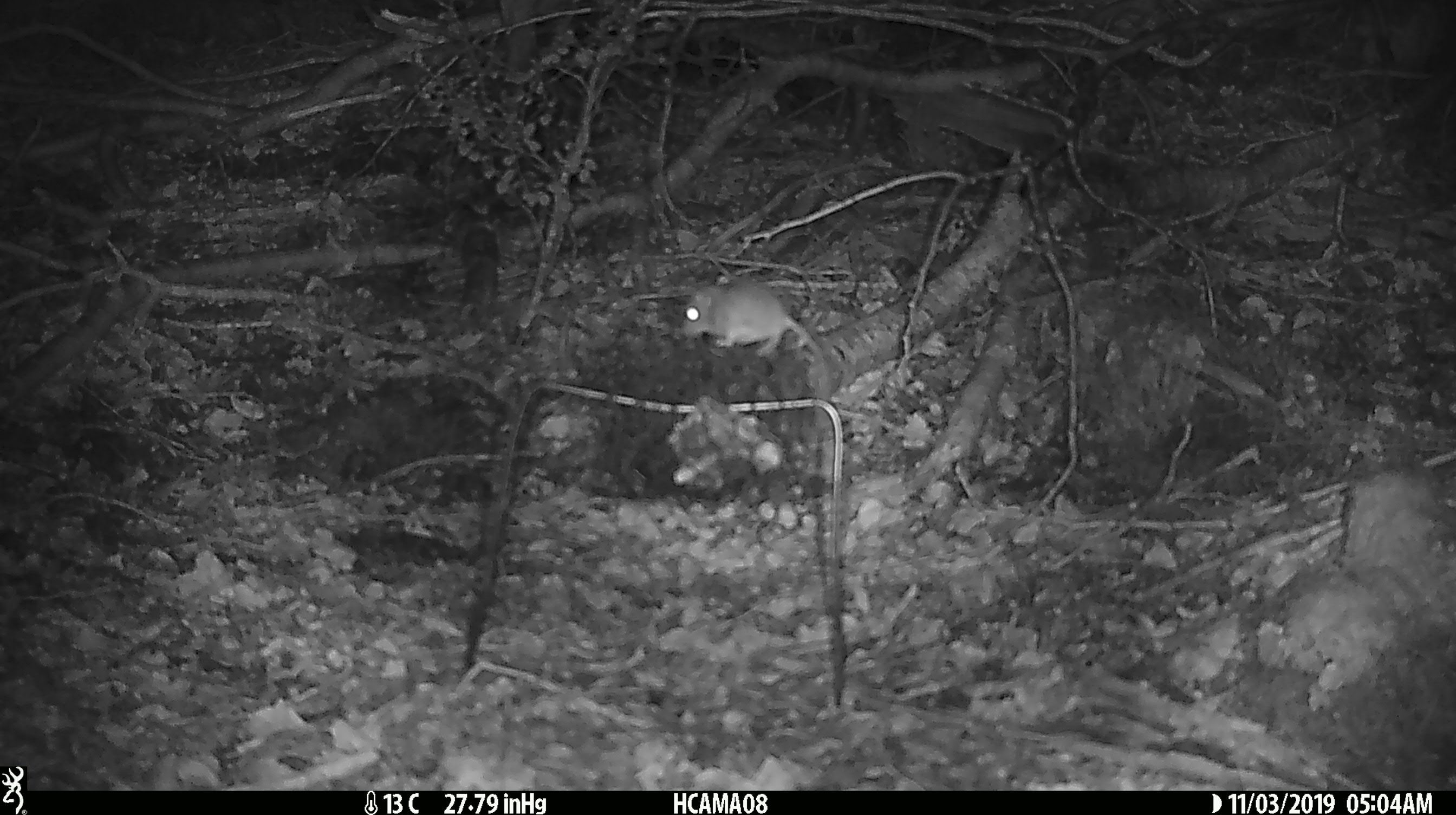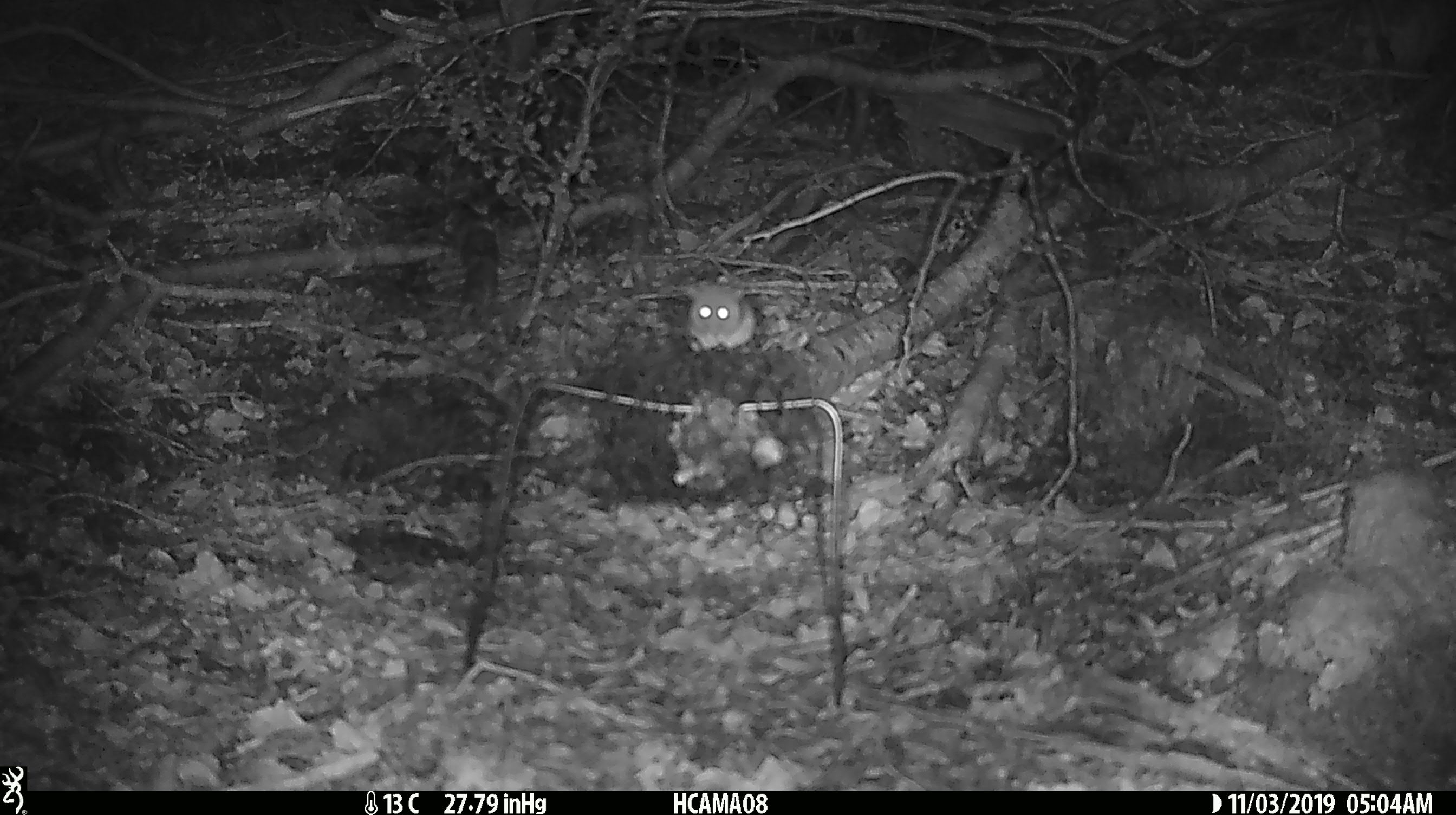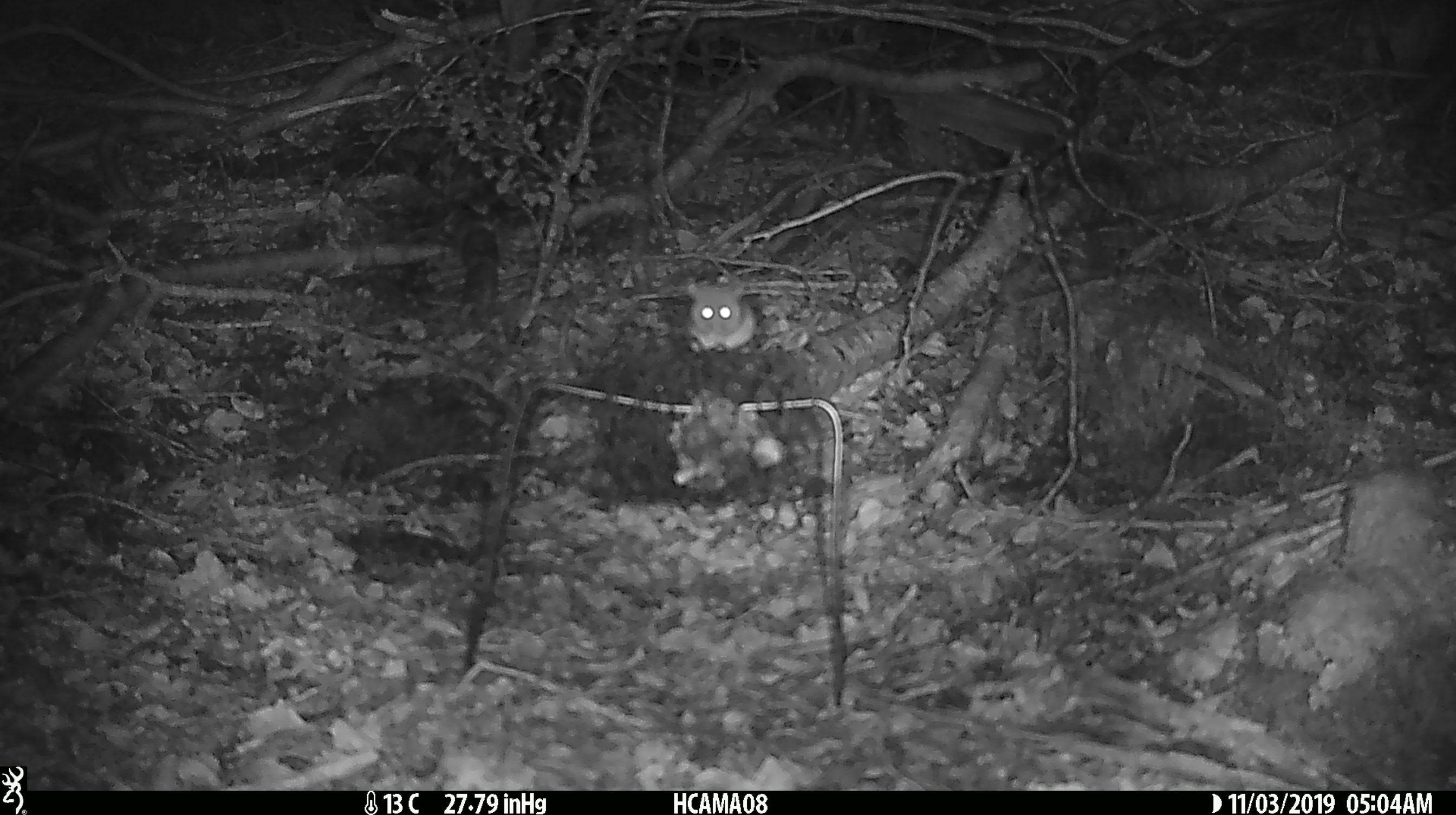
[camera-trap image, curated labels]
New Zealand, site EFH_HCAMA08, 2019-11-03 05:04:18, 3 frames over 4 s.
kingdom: Animalia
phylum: Chordata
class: Mammalia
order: Rodentia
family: Muridae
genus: Mus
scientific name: Mus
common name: mouse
Mouse (Mus).